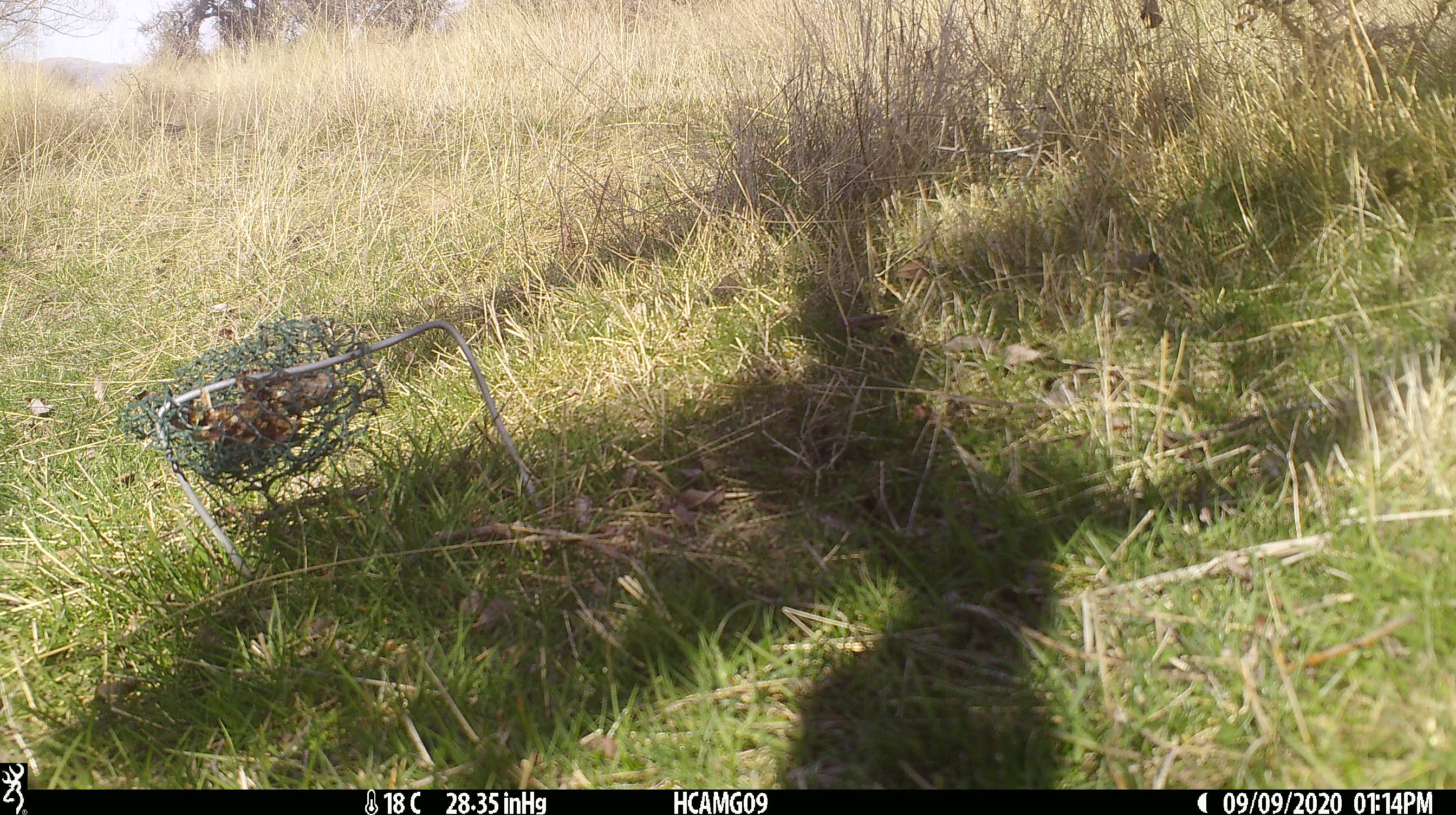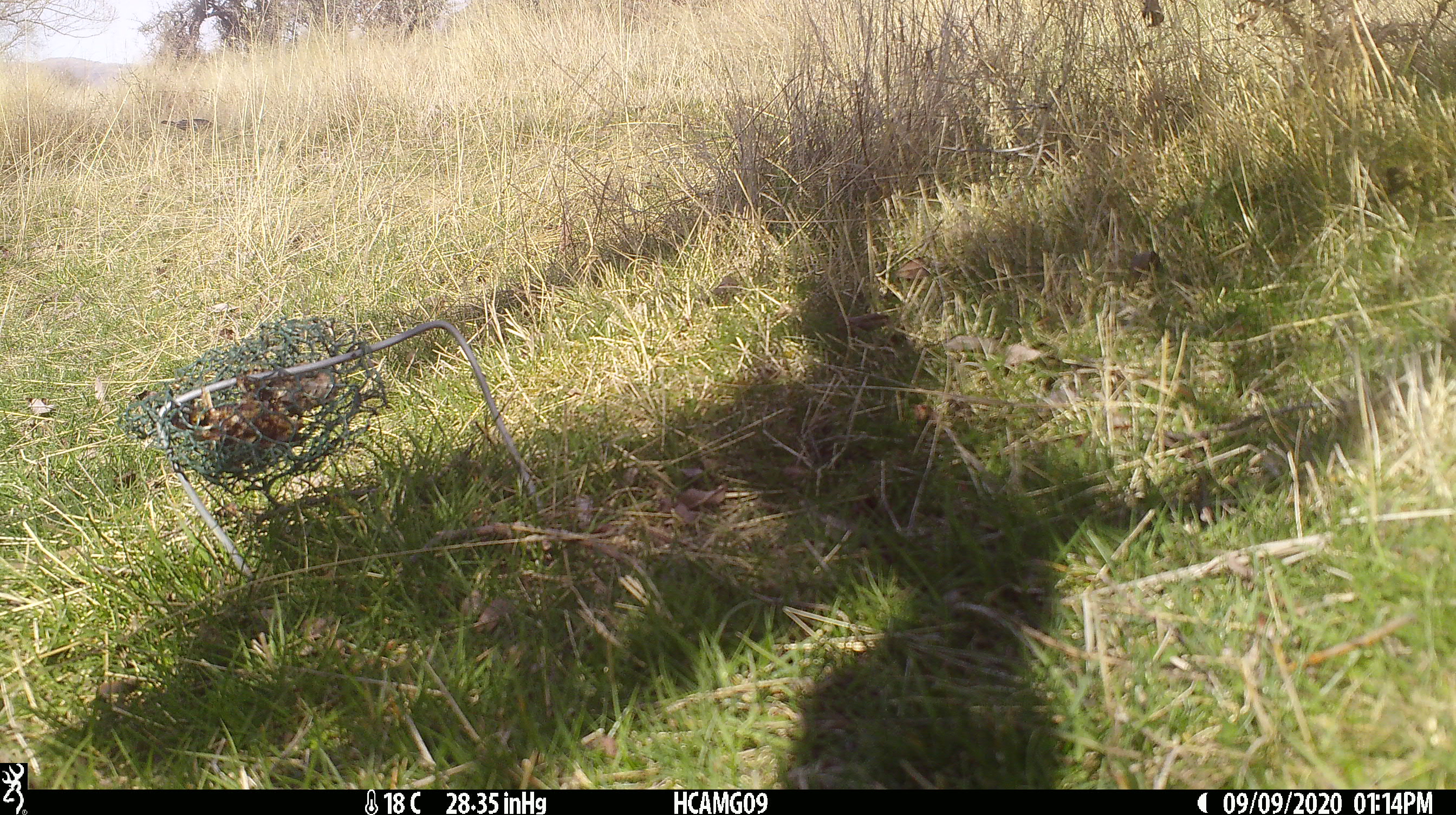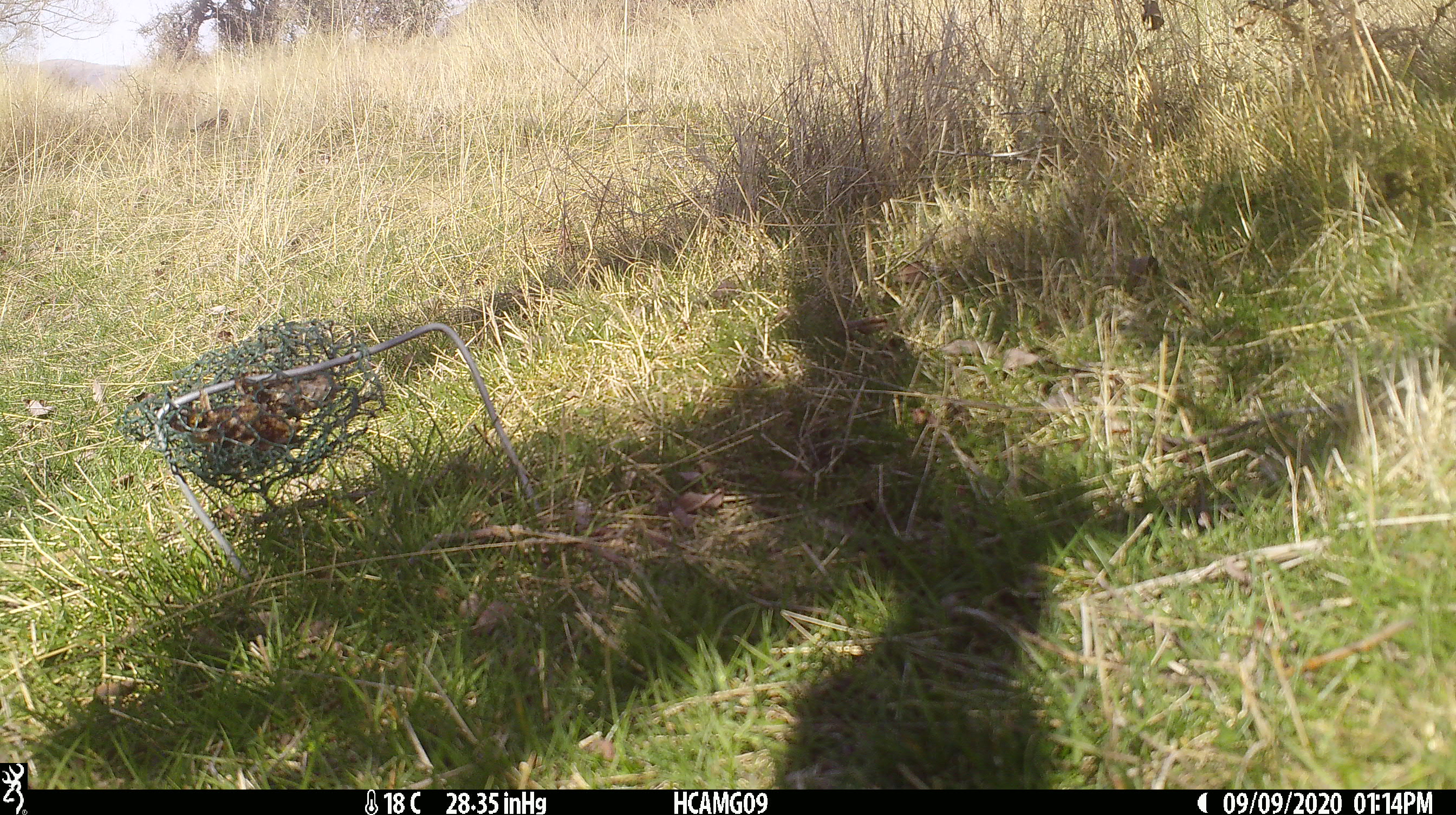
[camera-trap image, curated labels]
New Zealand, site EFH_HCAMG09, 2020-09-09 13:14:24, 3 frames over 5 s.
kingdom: Animalia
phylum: Chordata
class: Aves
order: Passeriformes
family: Turdidae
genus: Turdus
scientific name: Turdus philomelos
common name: song thrush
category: thrush